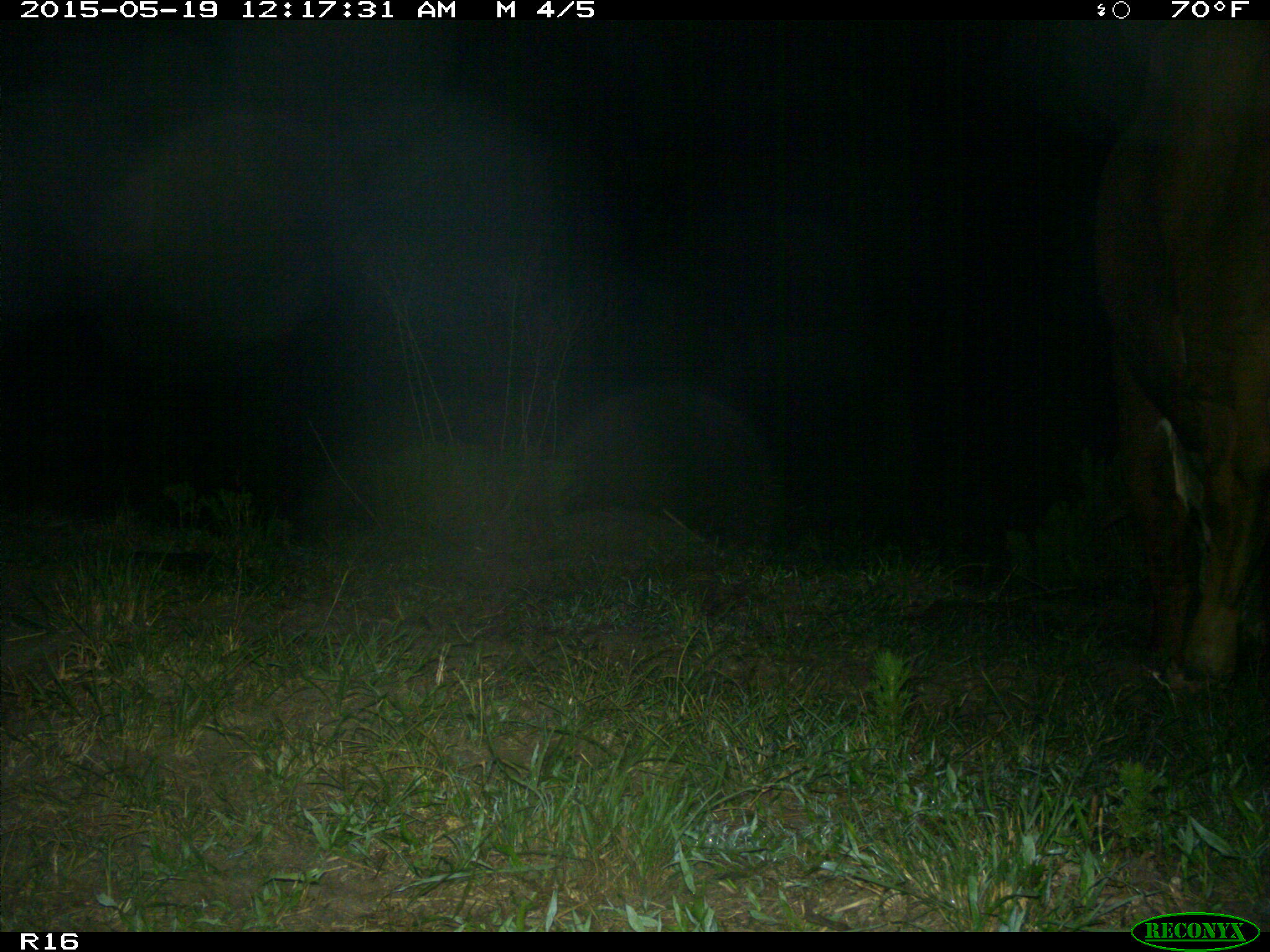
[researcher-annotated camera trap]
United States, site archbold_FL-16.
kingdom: Animalia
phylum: Chordata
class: Mammalia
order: Artiodactyla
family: Bovidae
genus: Bos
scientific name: Bos taurus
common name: domestic cow